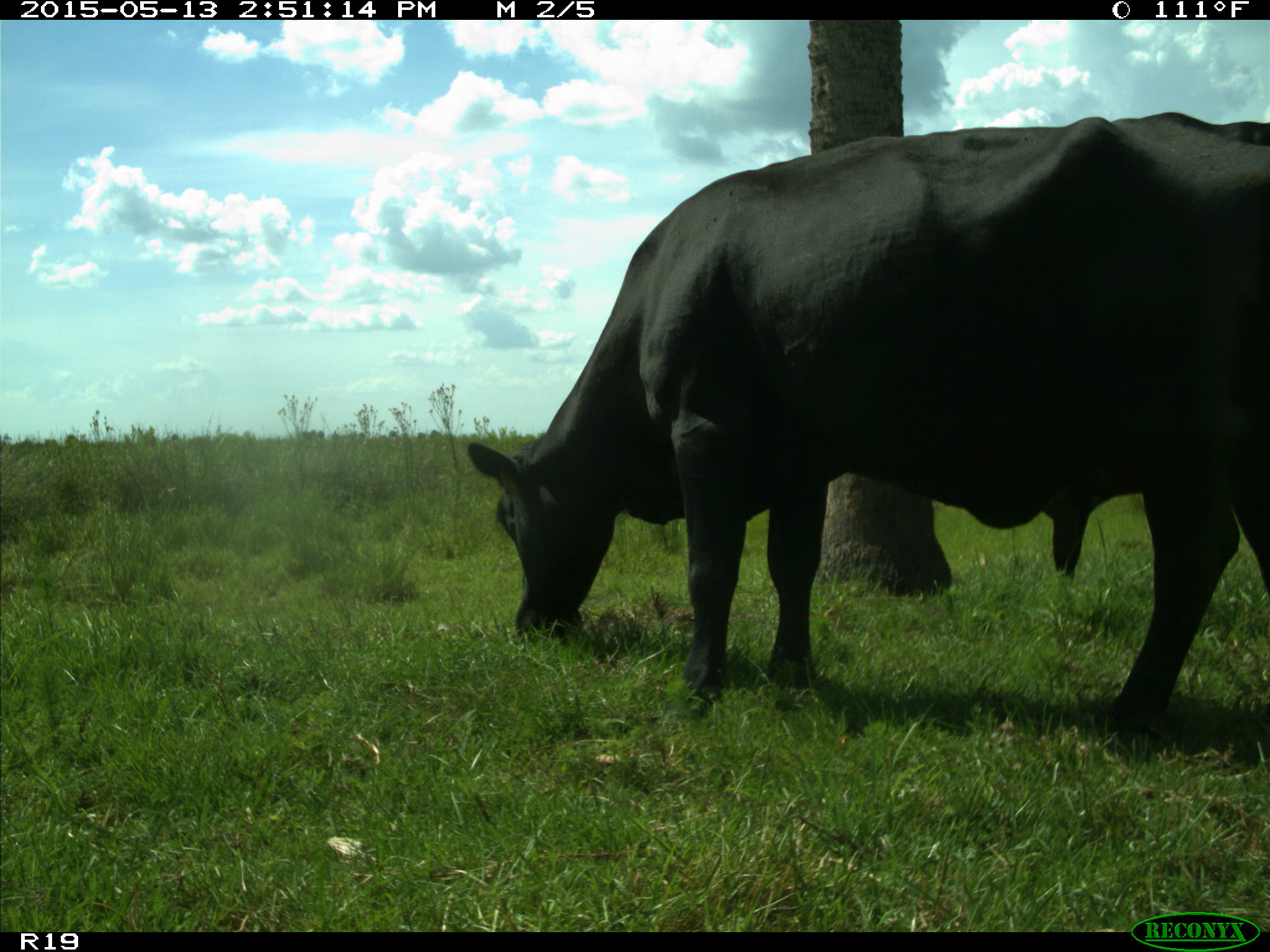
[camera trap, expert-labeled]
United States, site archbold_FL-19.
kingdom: Animalia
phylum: Chordata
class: Mammalia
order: Artiodactyla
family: Bovidae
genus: Bos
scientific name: Bos taurus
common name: domestic cow